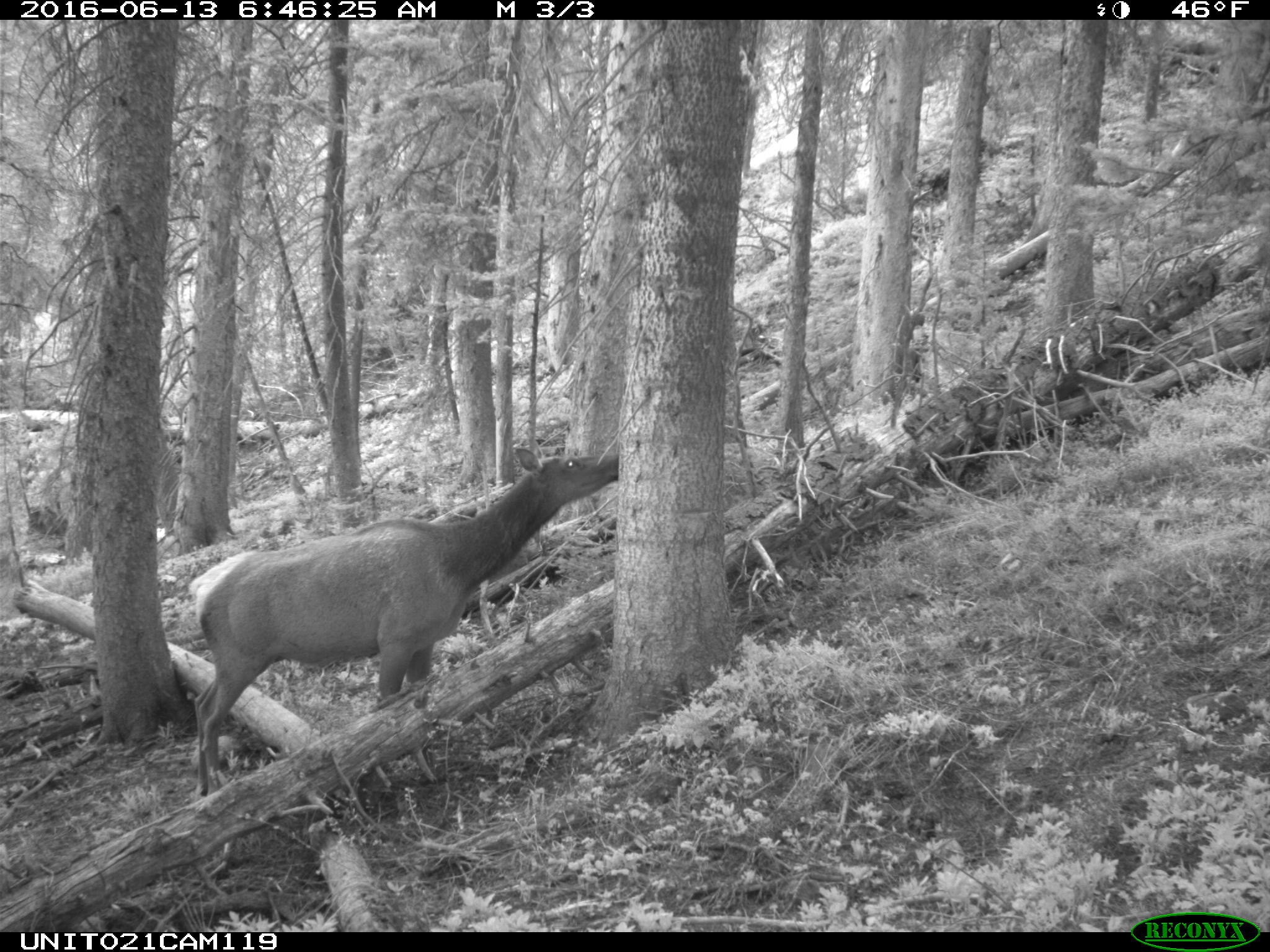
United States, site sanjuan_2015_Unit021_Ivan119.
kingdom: Animalia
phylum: Chordata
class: Mammalia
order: Artiodactyla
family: Cervidae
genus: Cervus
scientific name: Cervus elaphus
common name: red deer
Cervus elaphus (red deer).